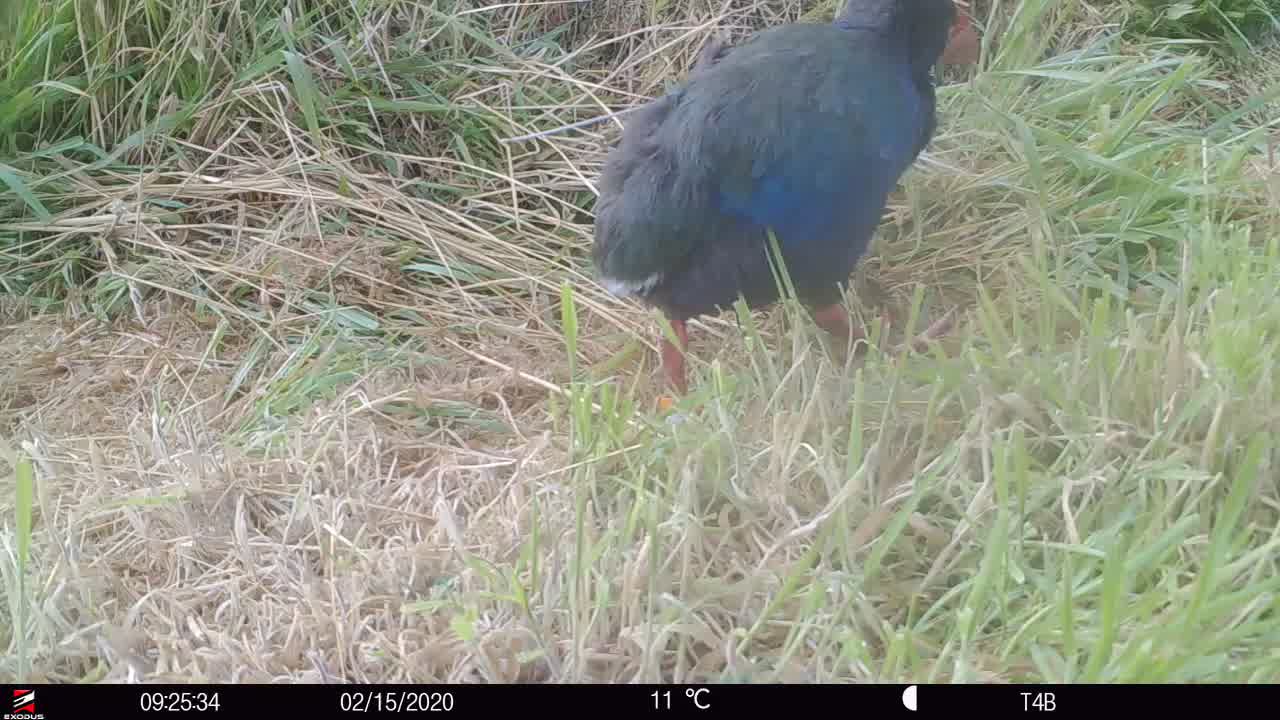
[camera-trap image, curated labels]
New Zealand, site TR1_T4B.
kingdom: Animalia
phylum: Chordata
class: Aves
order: Gruiformes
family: Rallidae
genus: Porphyrio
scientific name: Porphyrio mantelli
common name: takahe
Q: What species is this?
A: Takahe (Porphyrio mantelli).